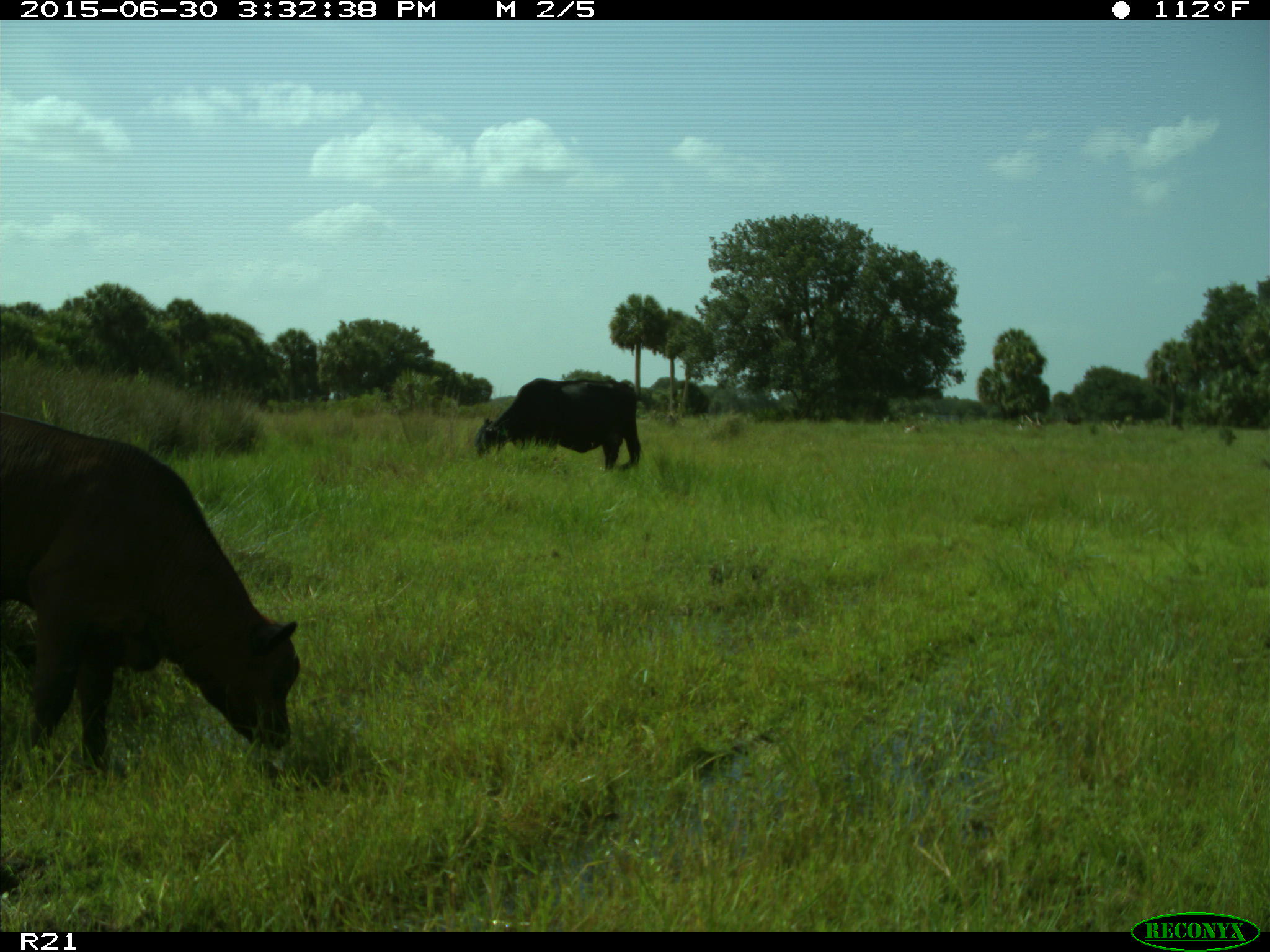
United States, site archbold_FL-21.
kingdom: Animalia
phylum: Chordata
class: Mammalia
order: Artiodactyla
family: Bovidae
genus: Bos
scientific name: Bos taurus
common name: domestic cow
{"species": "Bos taurus (domestic cow)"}